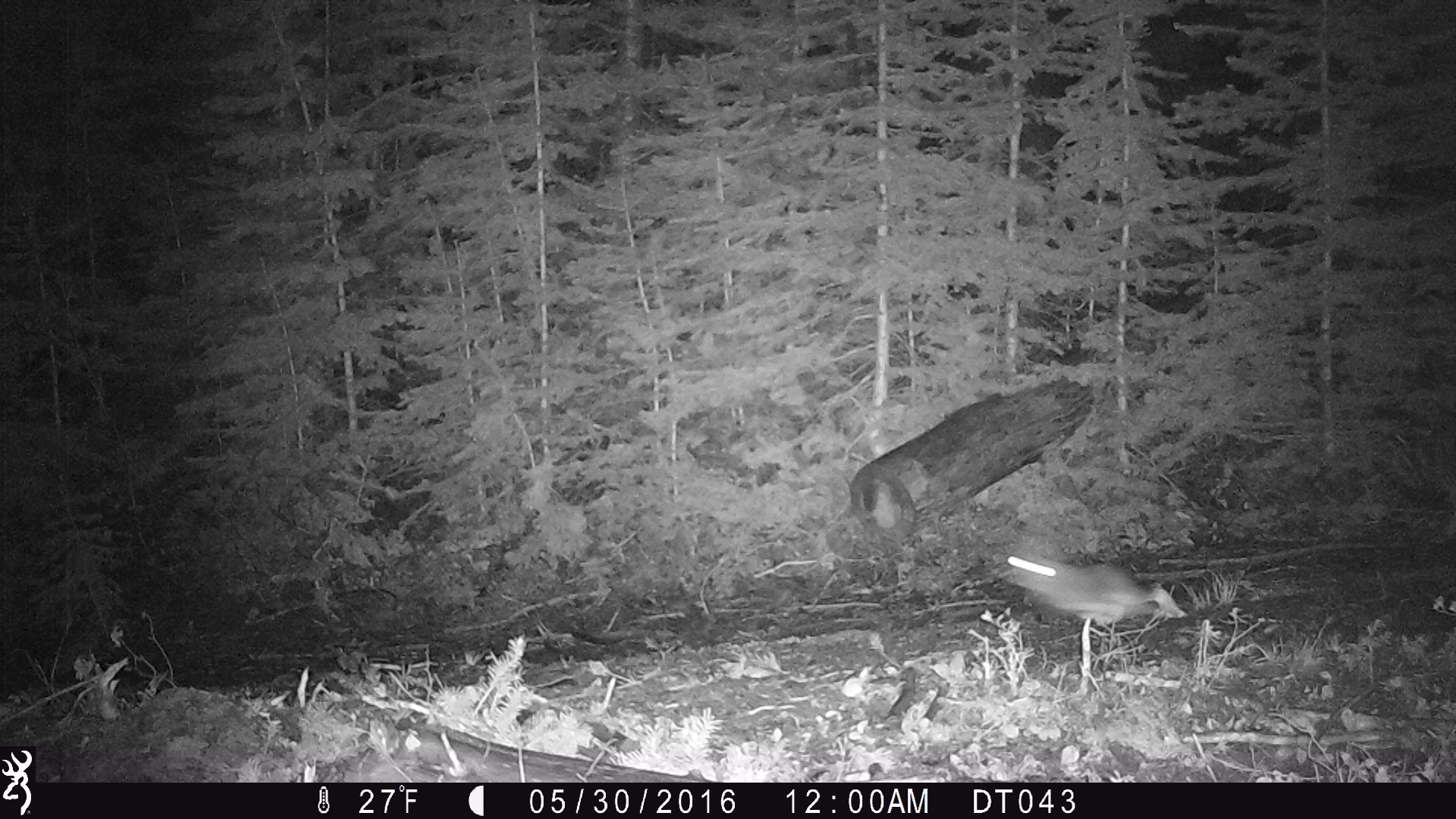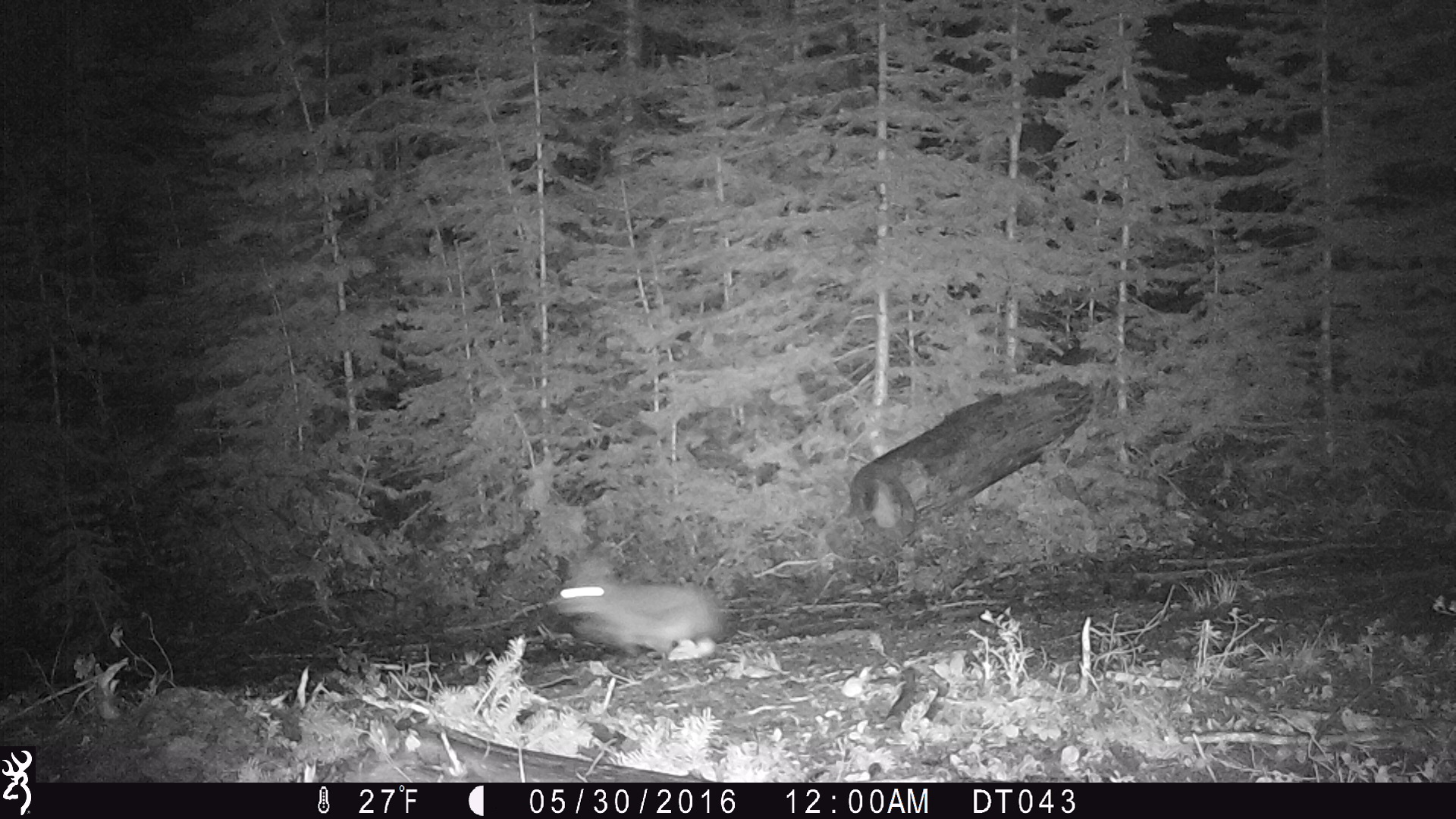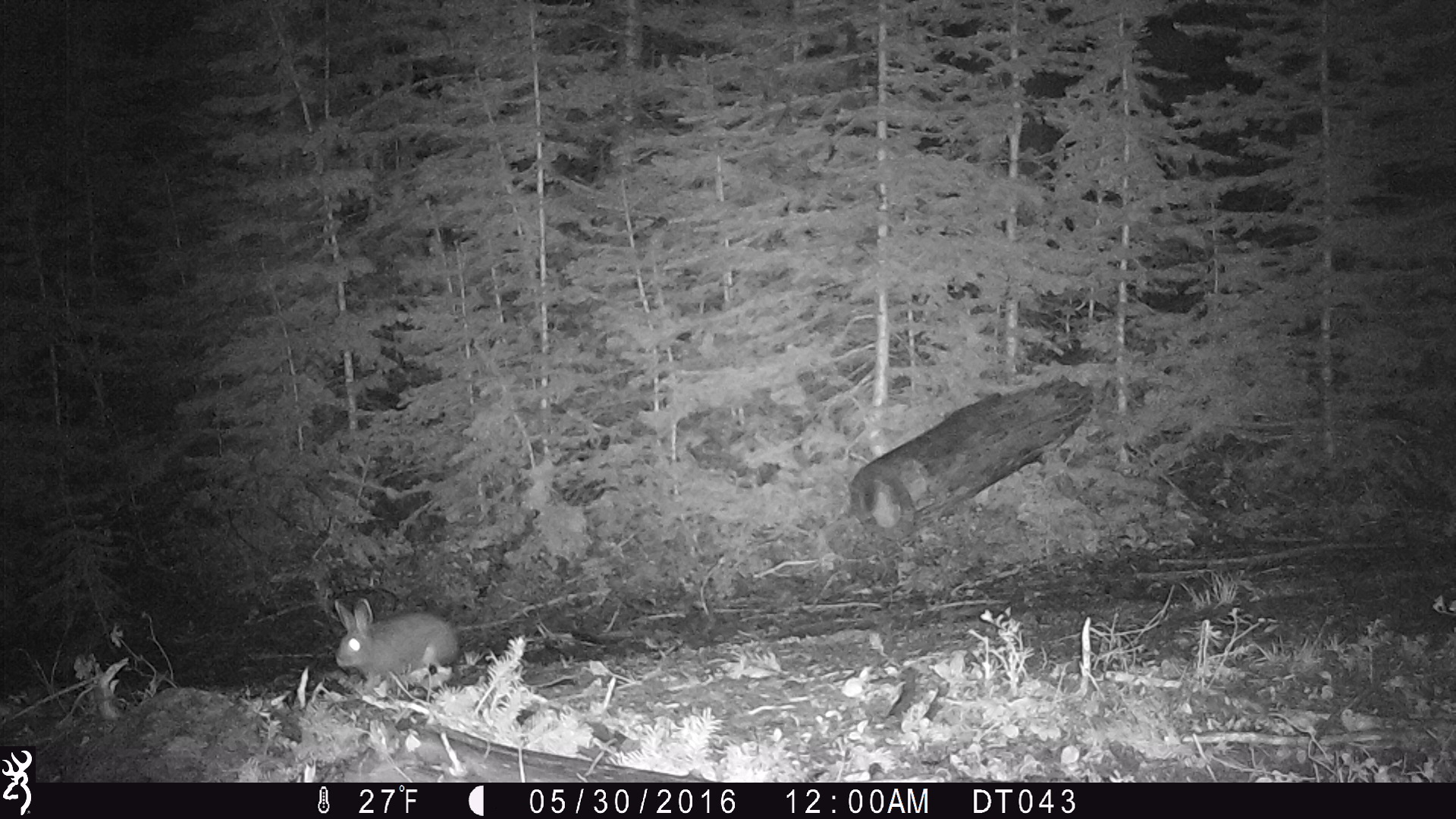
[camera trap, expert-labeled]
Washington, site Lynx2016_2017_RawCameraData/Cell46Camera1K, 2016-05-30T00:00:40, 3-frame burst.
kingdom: Animalia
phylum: Chordata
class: Mammalia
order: Lagomorpha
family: Leporidae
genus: Lepus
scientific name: Lepus americanus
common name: snowshoe hare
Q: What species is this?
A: Lepus americanus (snowshoe hare).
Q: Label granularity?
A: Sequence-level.